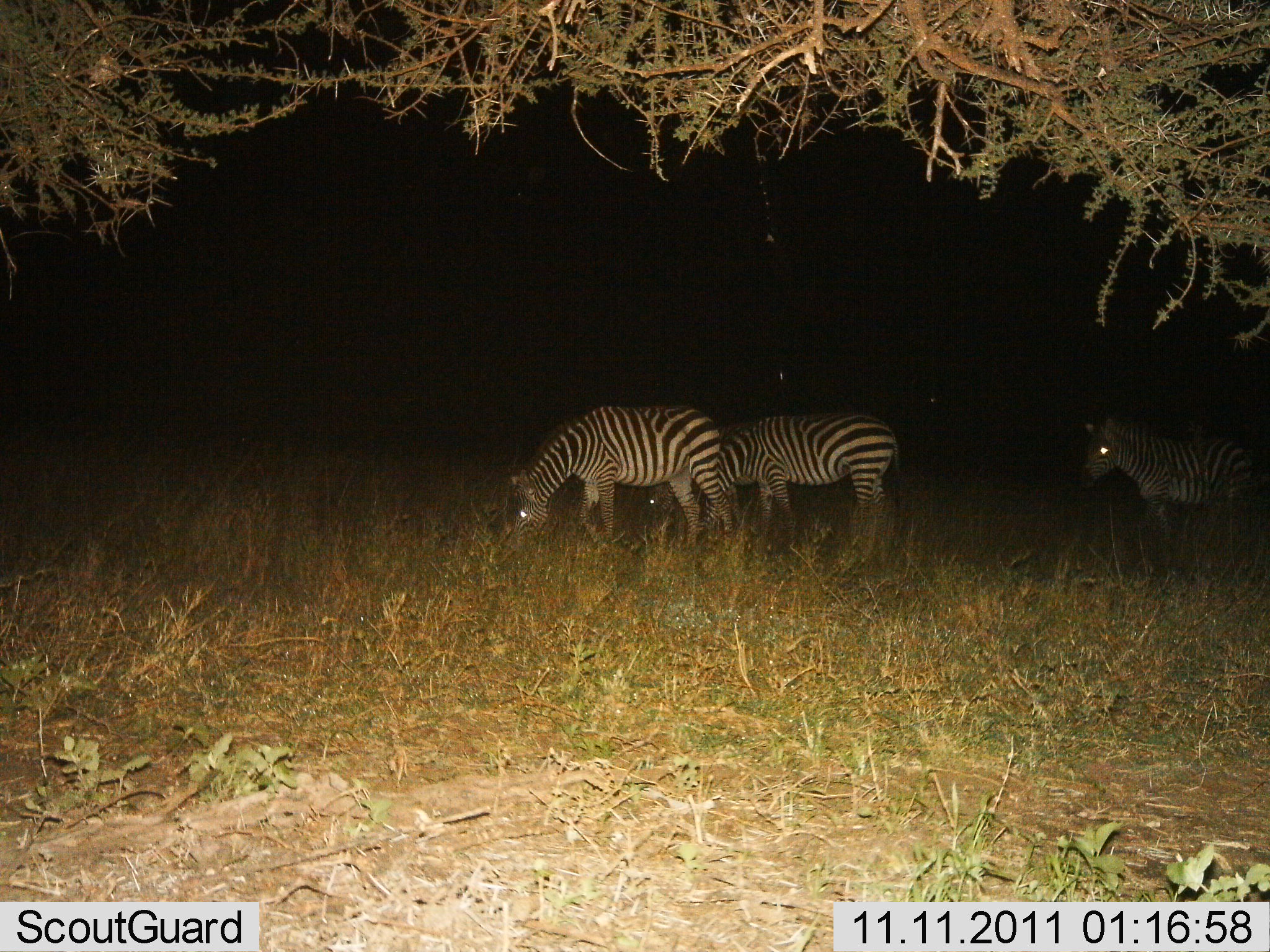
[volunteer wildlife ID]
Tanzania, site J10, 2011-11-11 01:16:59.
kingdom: Animalia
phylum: Chordata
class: Mammalia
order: Perissodactyla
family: Equidae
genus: Equus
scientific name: Equus quagga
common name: plains zebra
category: zebra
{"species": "zebra (plains zebra) (Equus quagga)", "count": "3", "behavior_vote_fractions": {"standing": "75%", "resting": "0%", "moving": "17%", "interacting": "0%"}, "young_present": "0%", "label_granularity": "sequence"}